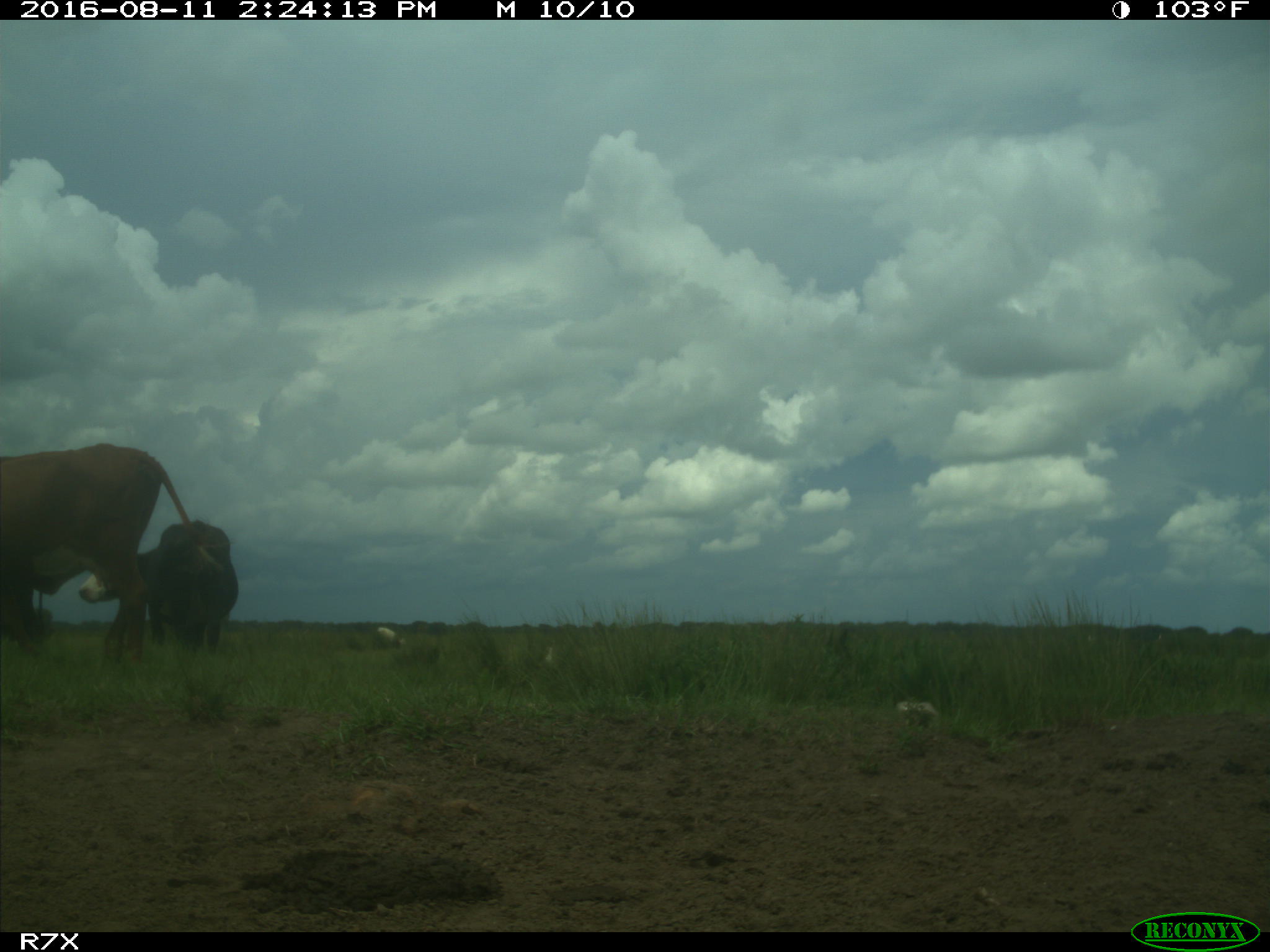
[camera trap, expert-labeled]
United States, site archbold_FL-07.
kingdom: Animalia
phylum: Chordata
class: Mammalia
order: Artiodactyla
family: Bovidae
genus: Bos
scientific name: Bos taurus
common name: domestic cow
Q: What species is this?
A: Bos taurus (domestic cow).